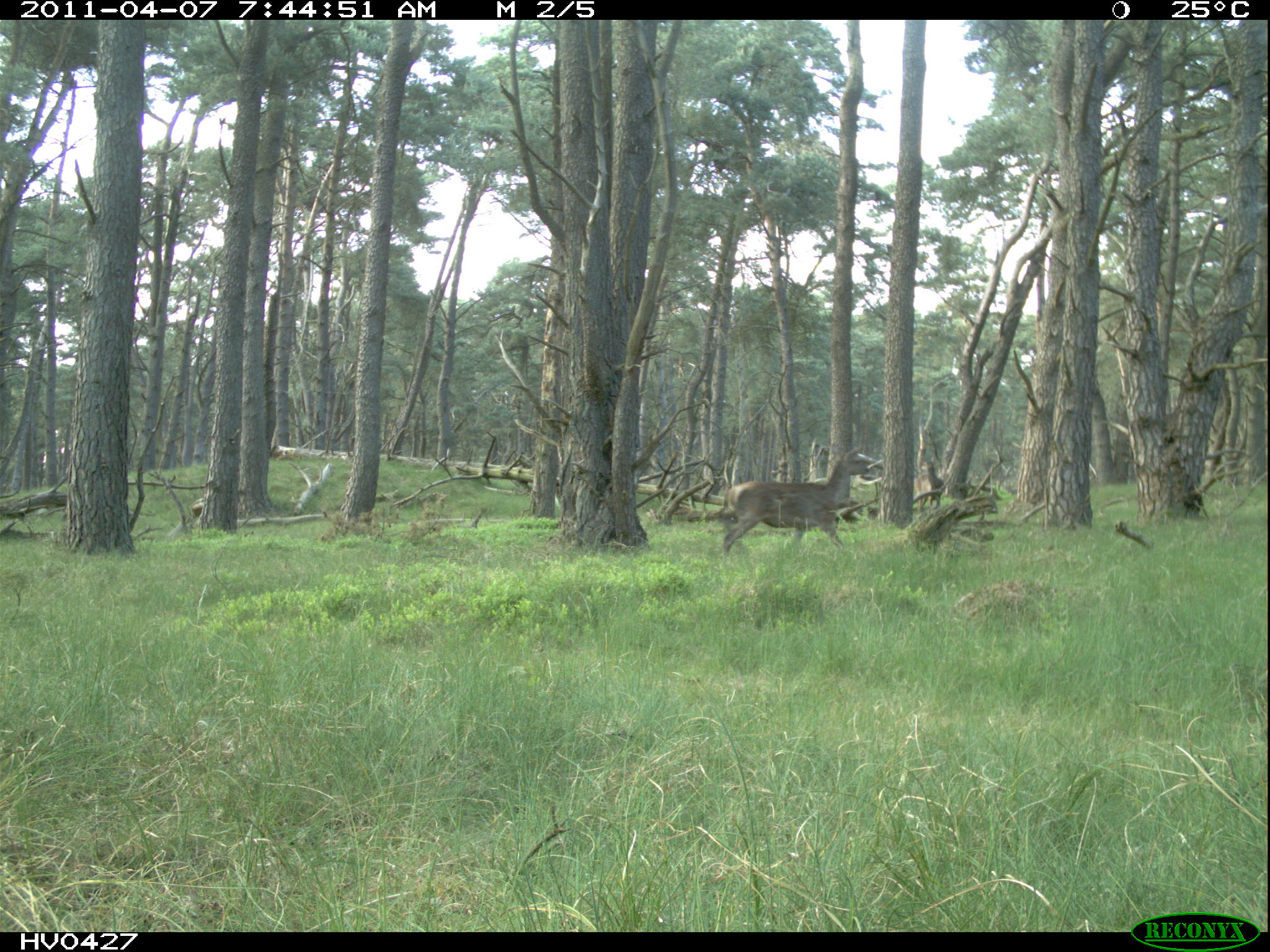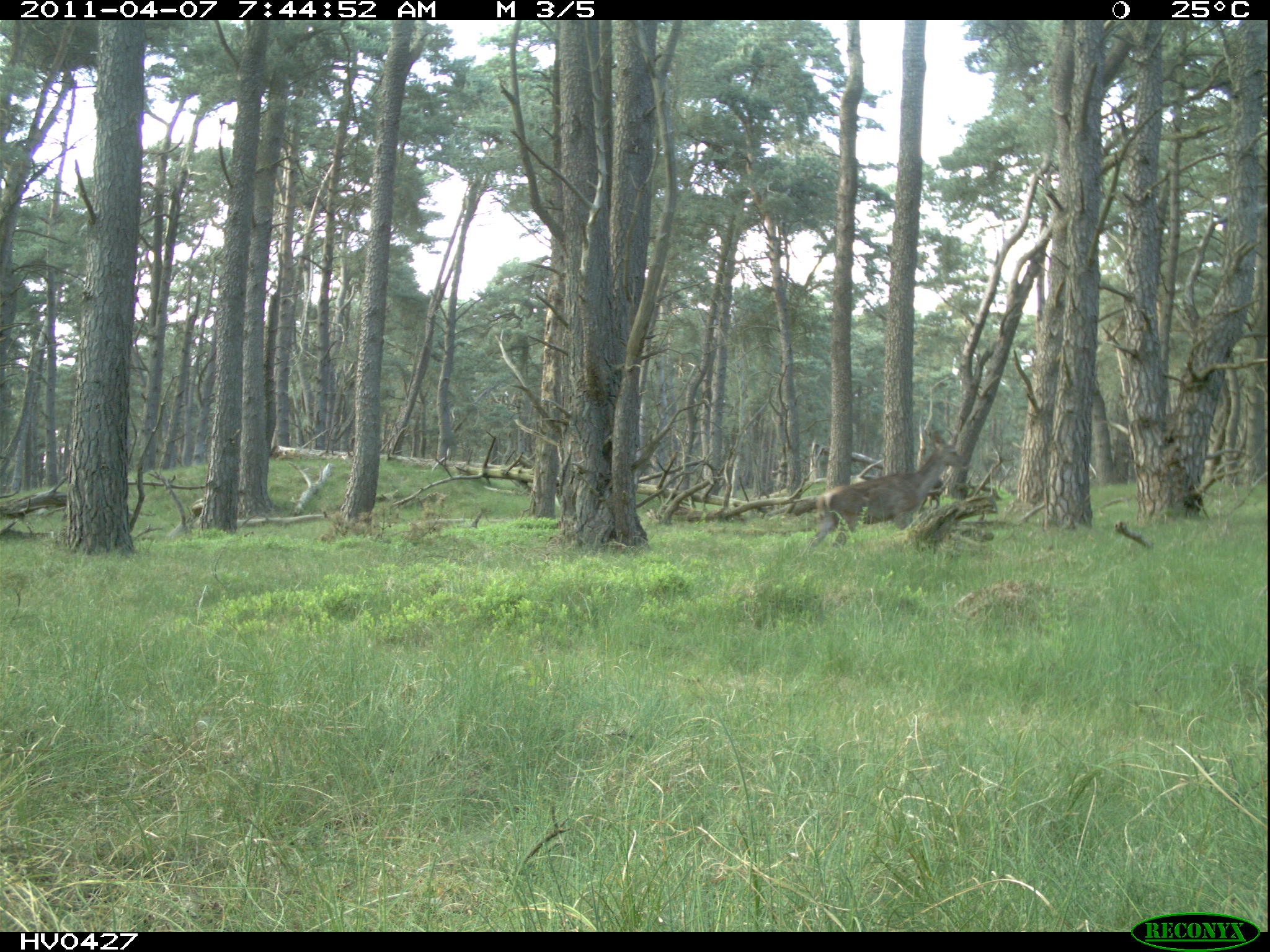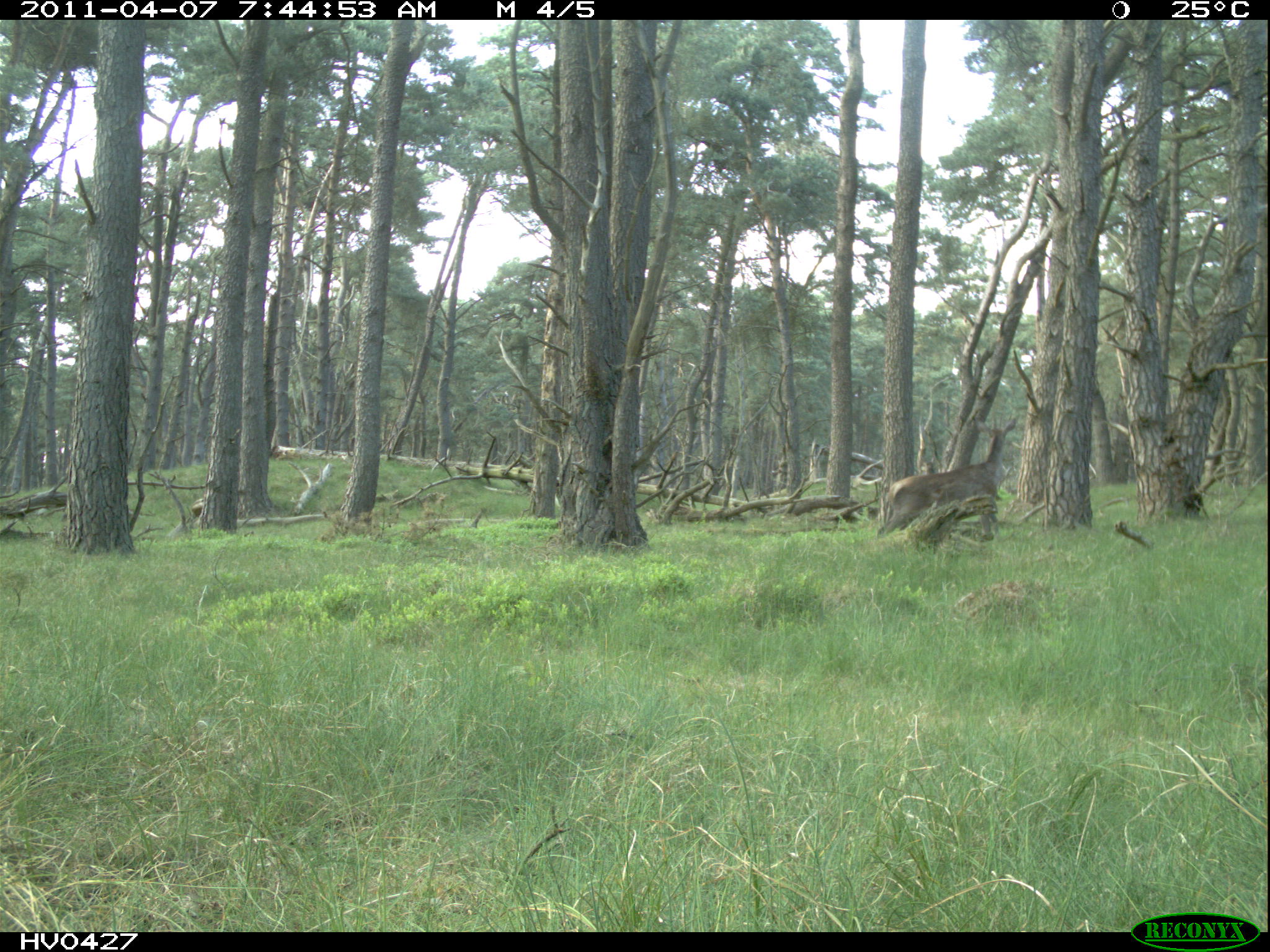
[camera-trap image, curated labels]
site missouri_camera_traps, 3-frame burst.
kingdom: Animalia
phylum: Chordata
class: Mammalia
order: Artiodactyla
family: Cervidae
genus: Cervus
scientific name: Cervus elaphus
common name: red deer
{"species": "red deer (Cervus elaphus)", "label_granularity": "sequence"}